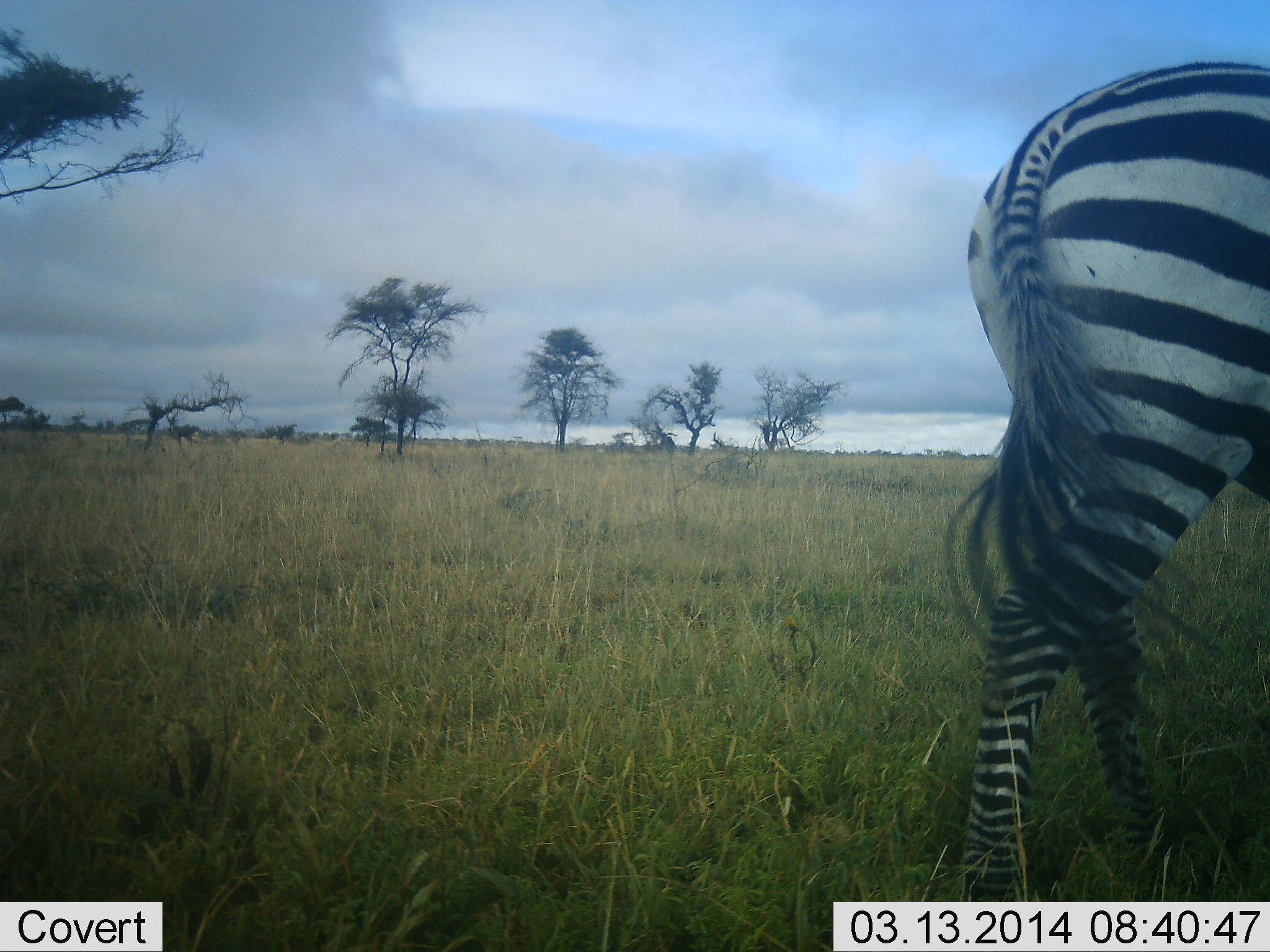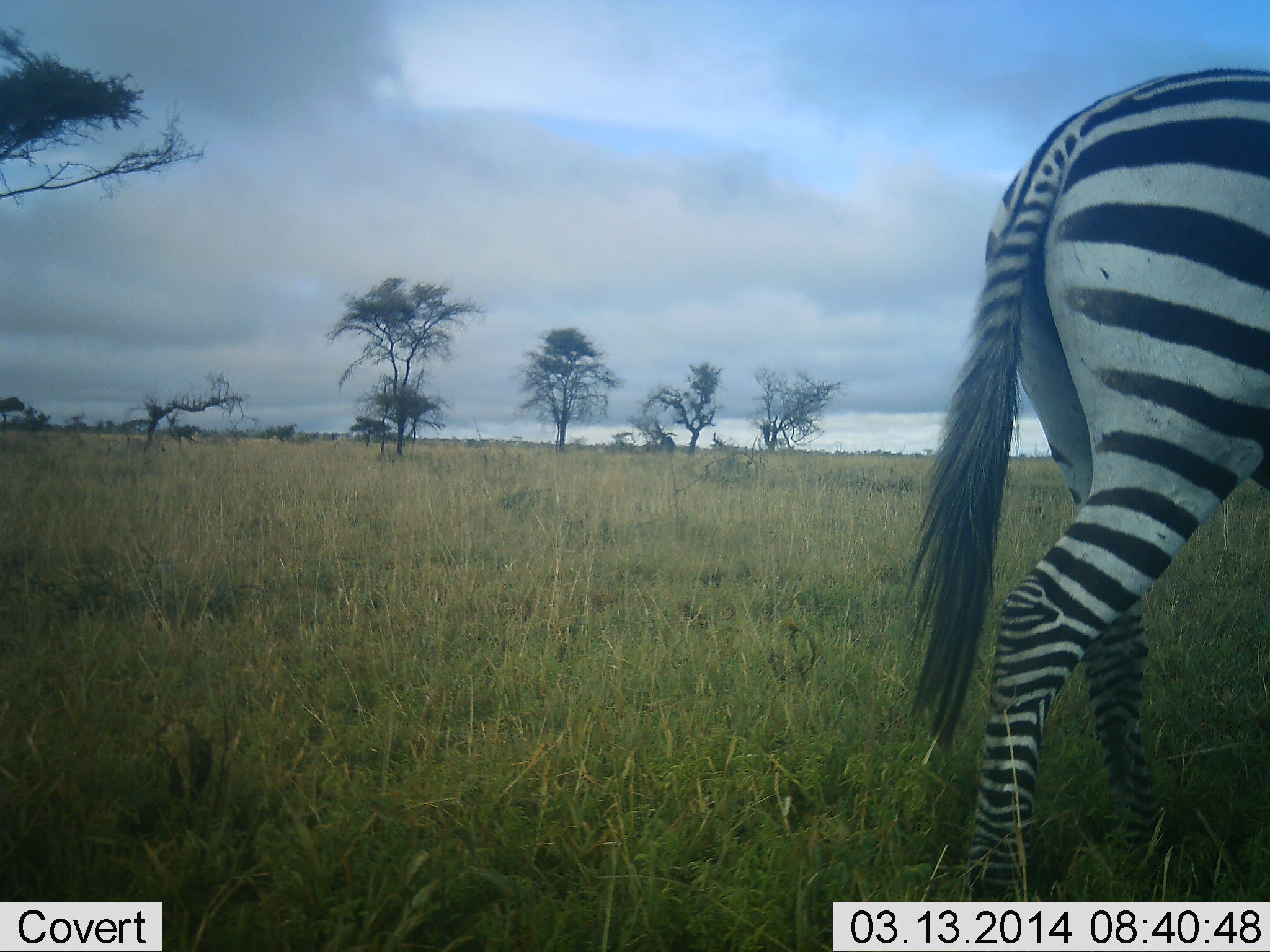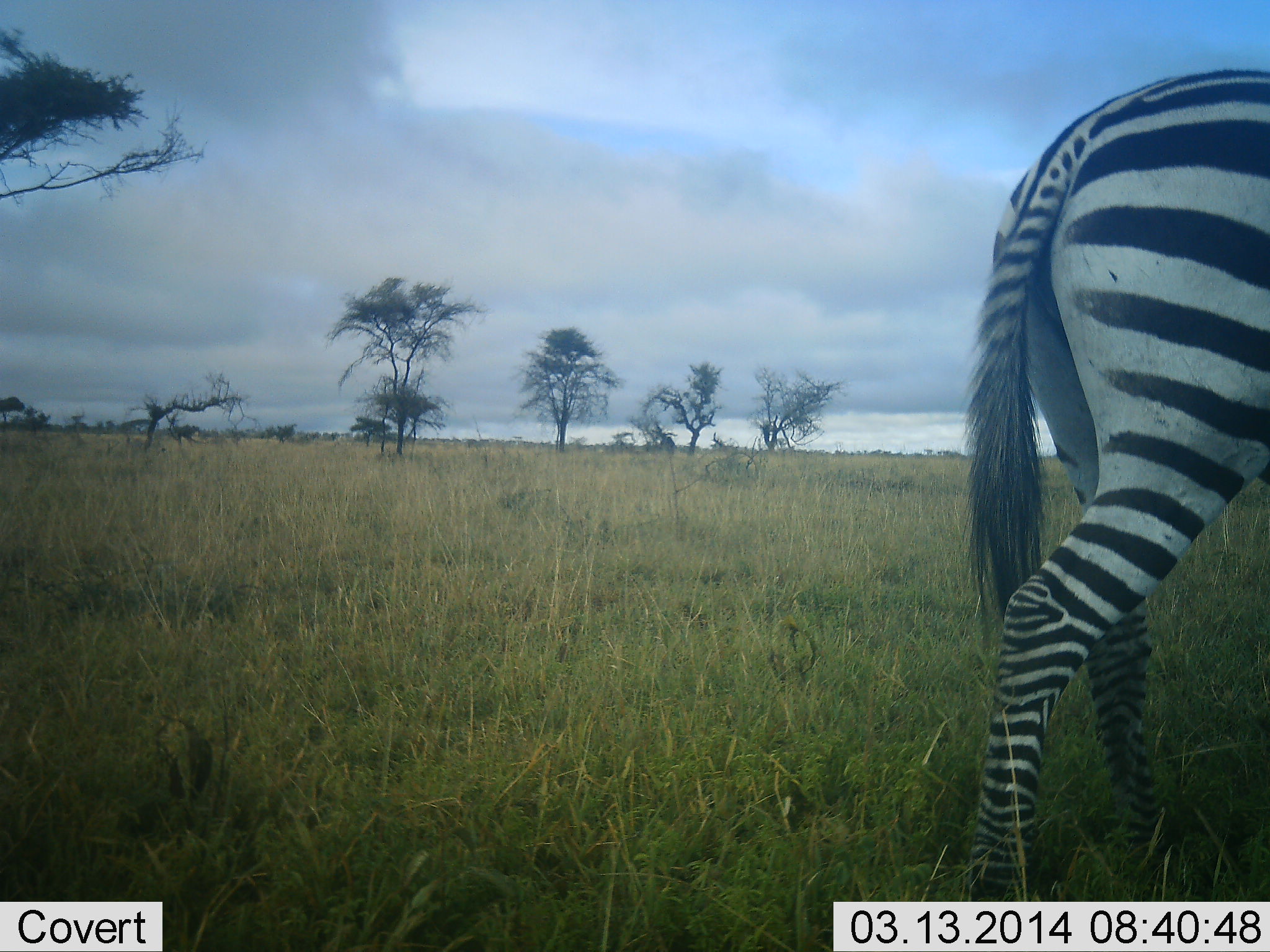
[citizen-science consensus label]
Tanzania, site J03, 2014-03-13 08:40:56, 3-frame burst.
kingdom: Animalia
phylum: Chordata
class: Mammalia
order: Perissodactyla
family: Equidae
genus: Equus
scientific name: Equus quagga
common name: plains zebra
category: zebra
Zebra (plains zebra) (Equus quagga), count 1. Behavior (volunteer vote fractions): standing 90%, resting 0%, moving 10%, interacting 0%. Young present (vote fraction): 0%. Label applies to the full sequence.